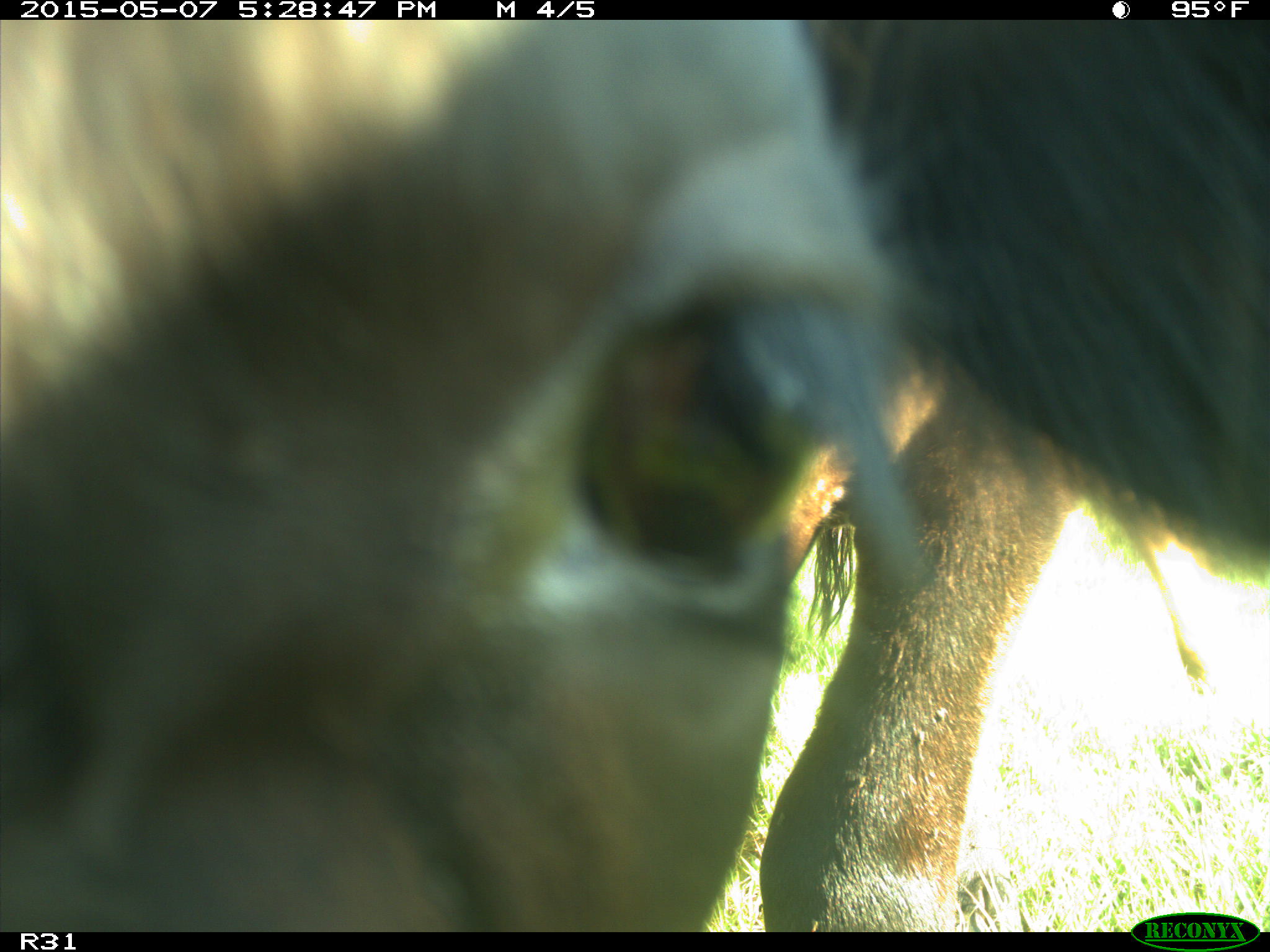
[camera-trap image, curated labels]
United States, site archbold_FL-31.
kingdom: Animalia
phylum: Chordata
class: Mammalia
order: Artiodactyla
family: Bovidae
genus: Bos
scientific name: Bos taurus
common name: domestic cow